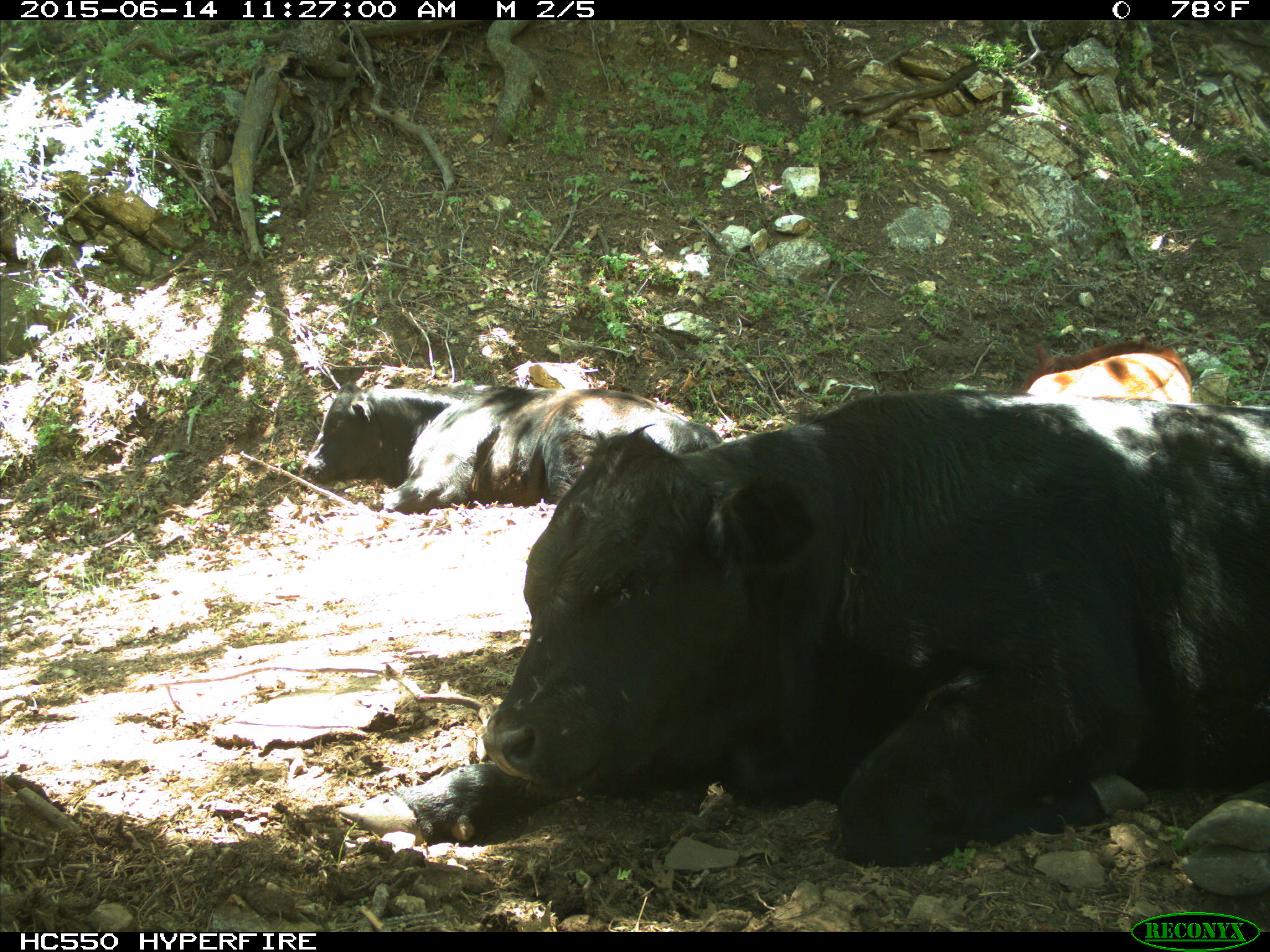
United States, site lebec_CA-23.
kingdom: Animalia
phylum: Chordata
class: Mammalia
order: Artiodactyla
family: Bovidae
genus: Bos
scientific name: Bos taurus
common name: domestic cow